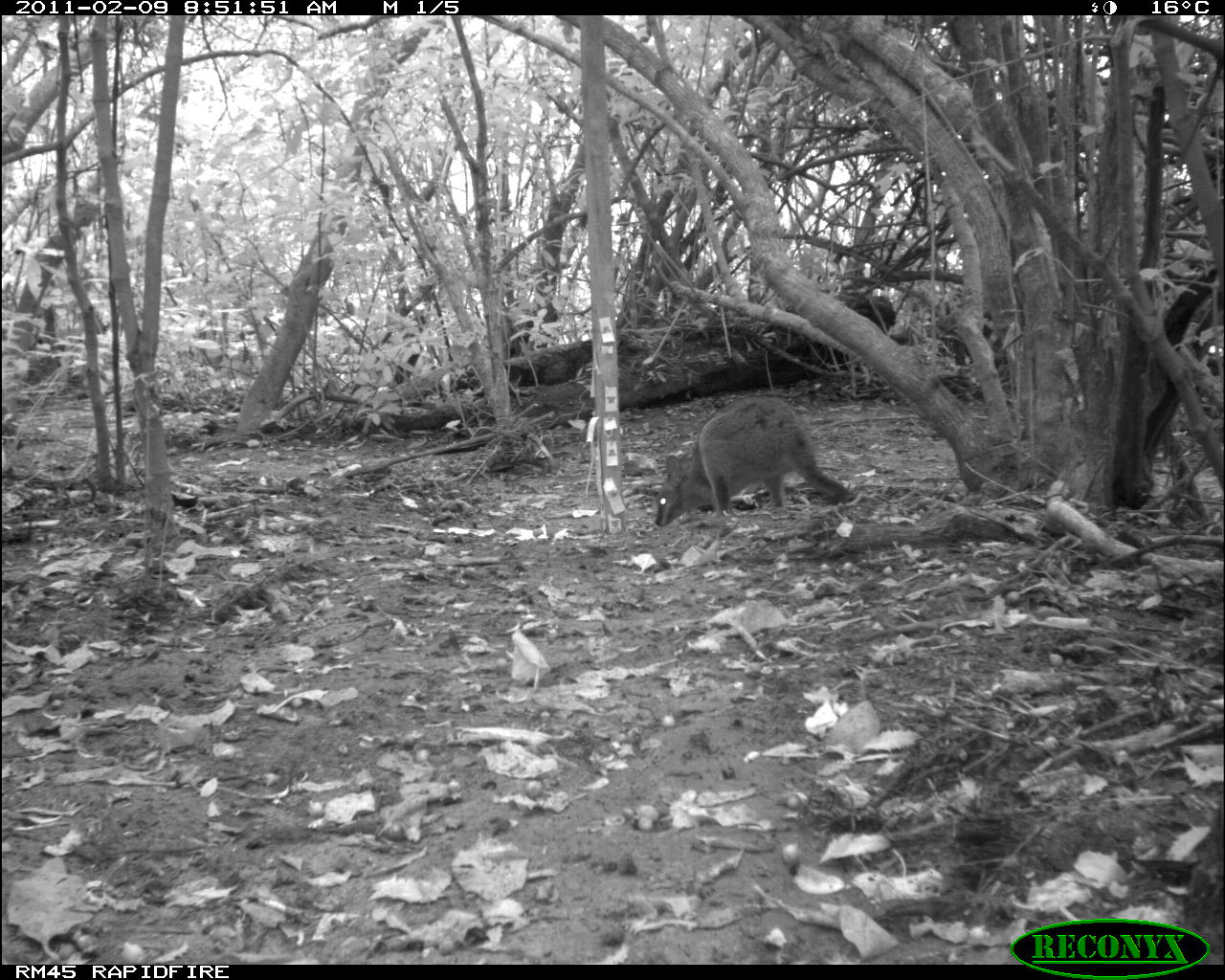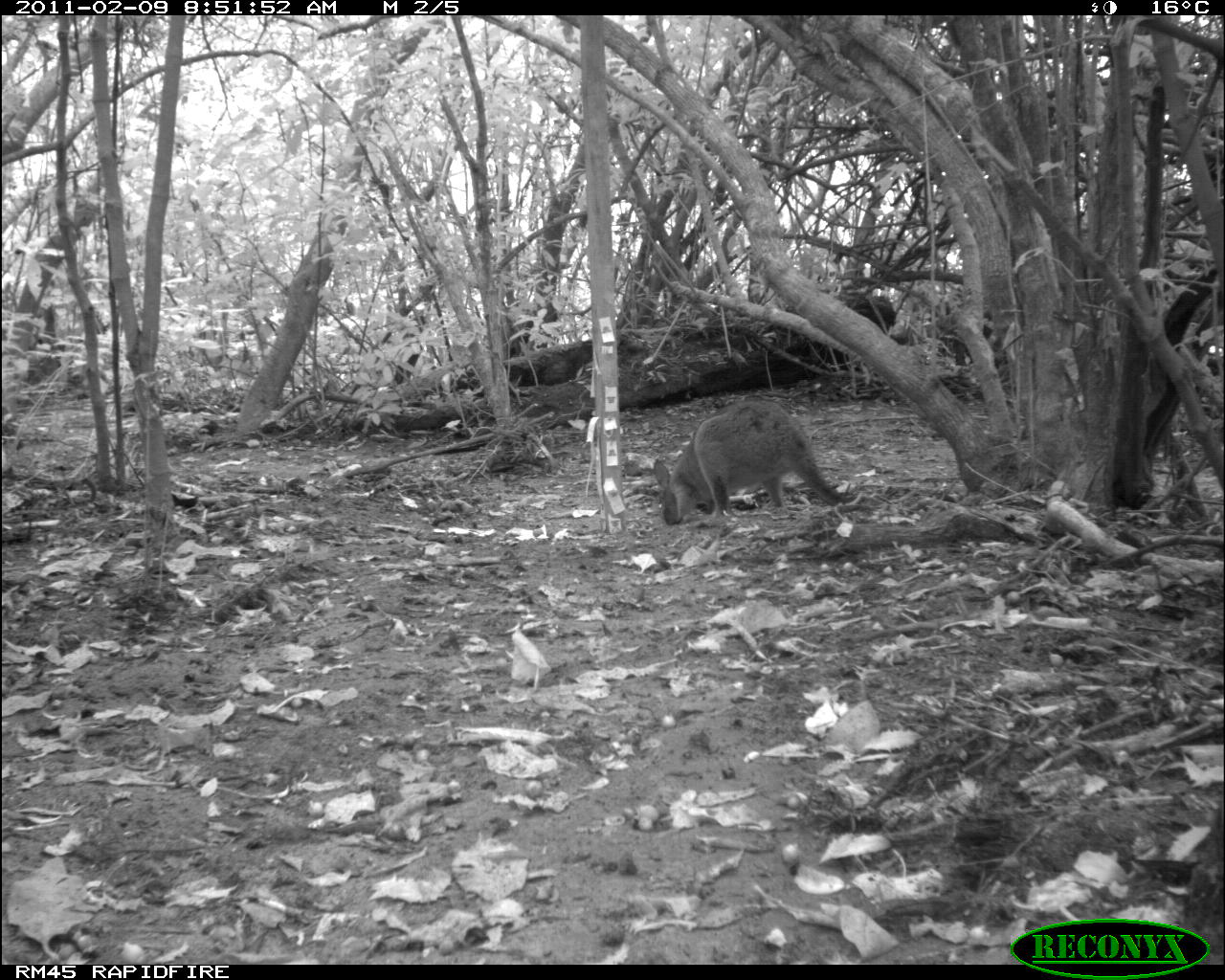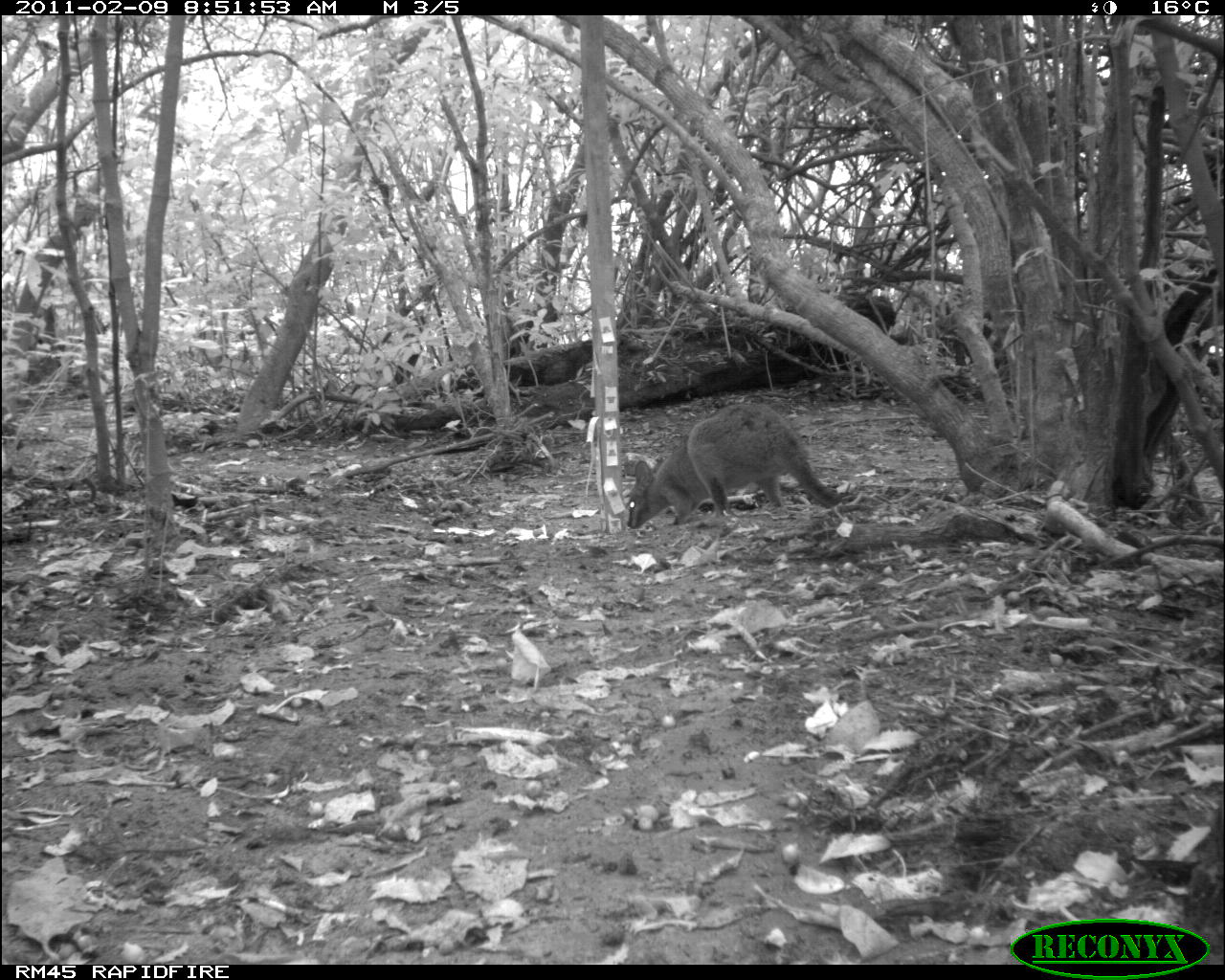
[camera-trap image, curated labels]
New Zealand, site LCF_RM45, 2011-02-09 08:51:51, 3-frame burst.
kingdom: Animalia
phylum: Chordata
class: Mammalia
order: Diprotodontia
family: Macropodidae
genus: Notamacropus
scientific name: Notamacropus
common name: wallaby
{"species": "wallaby (Notamacropus)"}